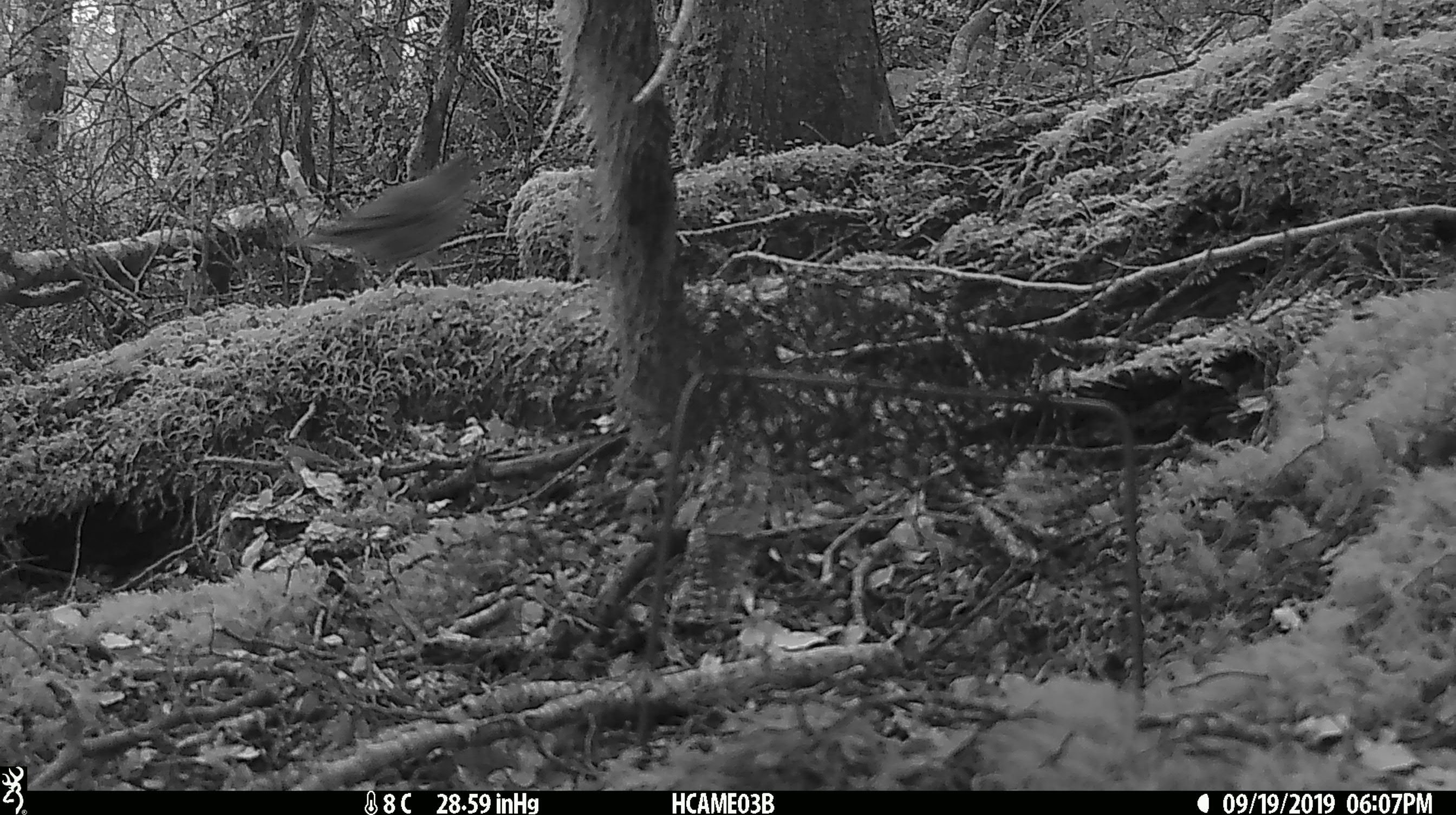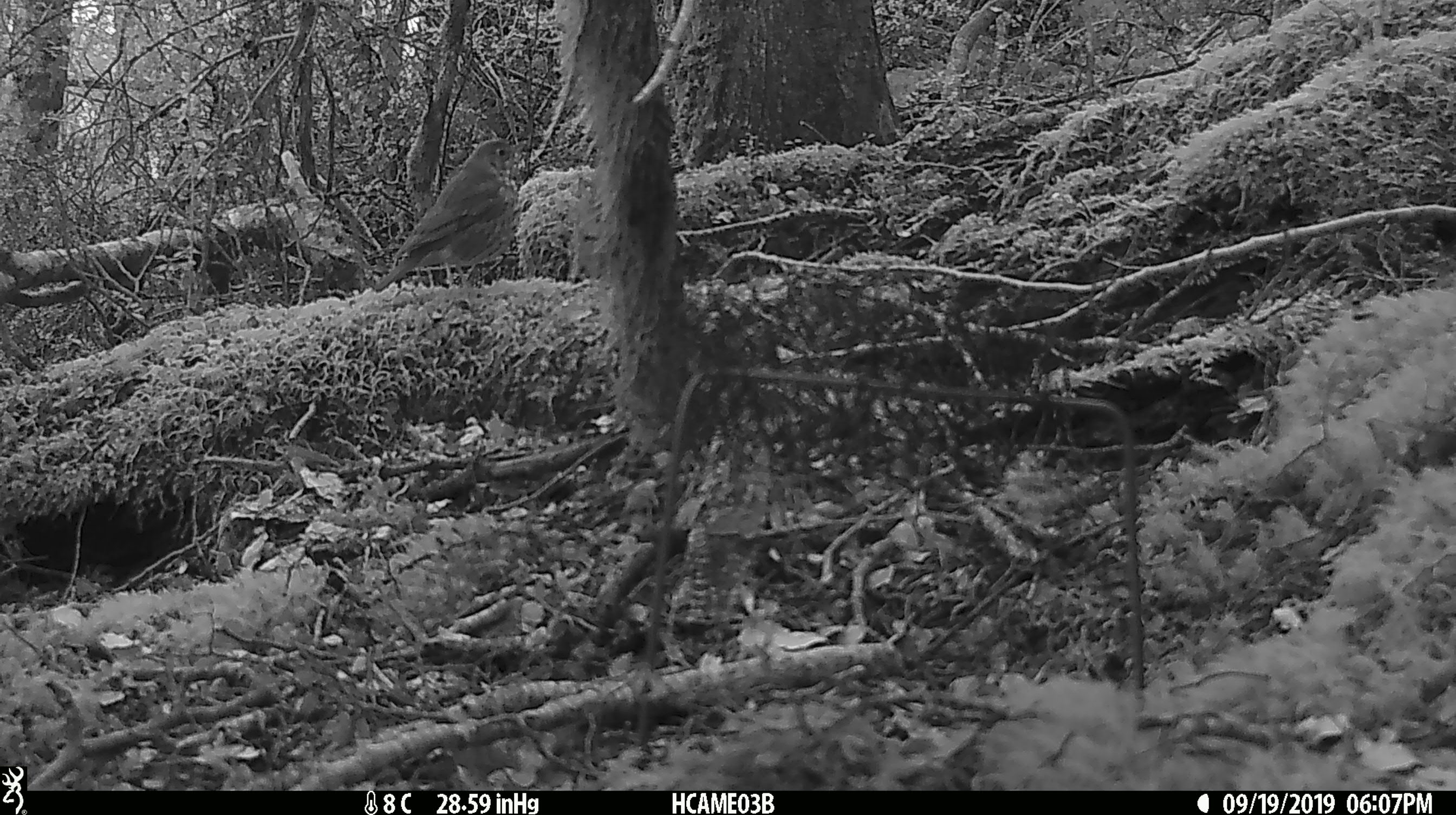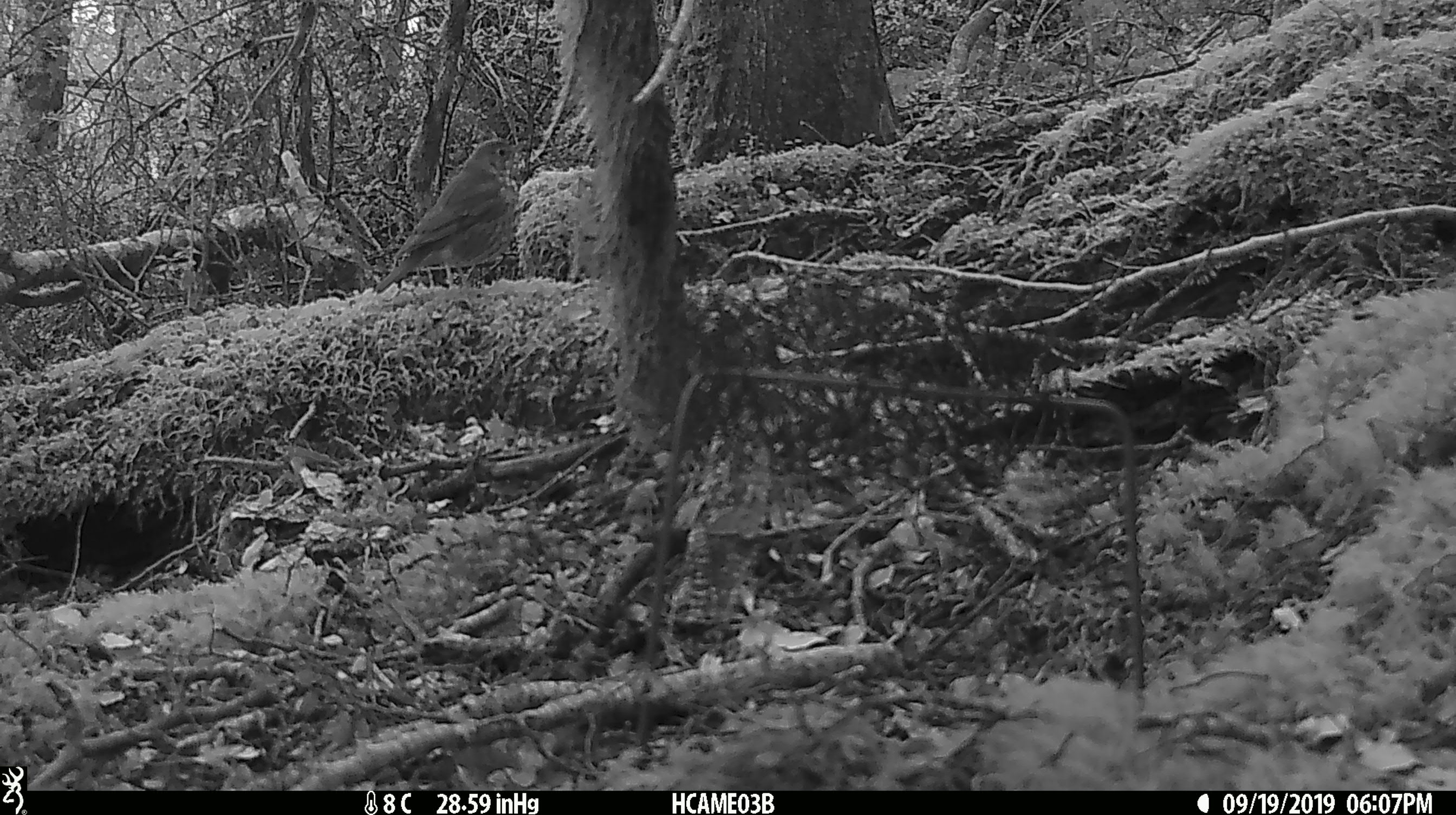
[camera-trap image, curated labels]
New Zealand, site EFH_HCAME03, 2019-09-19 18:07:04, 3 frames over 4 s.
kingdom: Animalia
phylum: Chordata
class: Aves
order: Passeriformes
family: Turdidae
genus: Turdus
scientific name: Turdus philomelos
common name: song thrush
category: thrush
Thrush (song thrush) (Turdus philomelos).